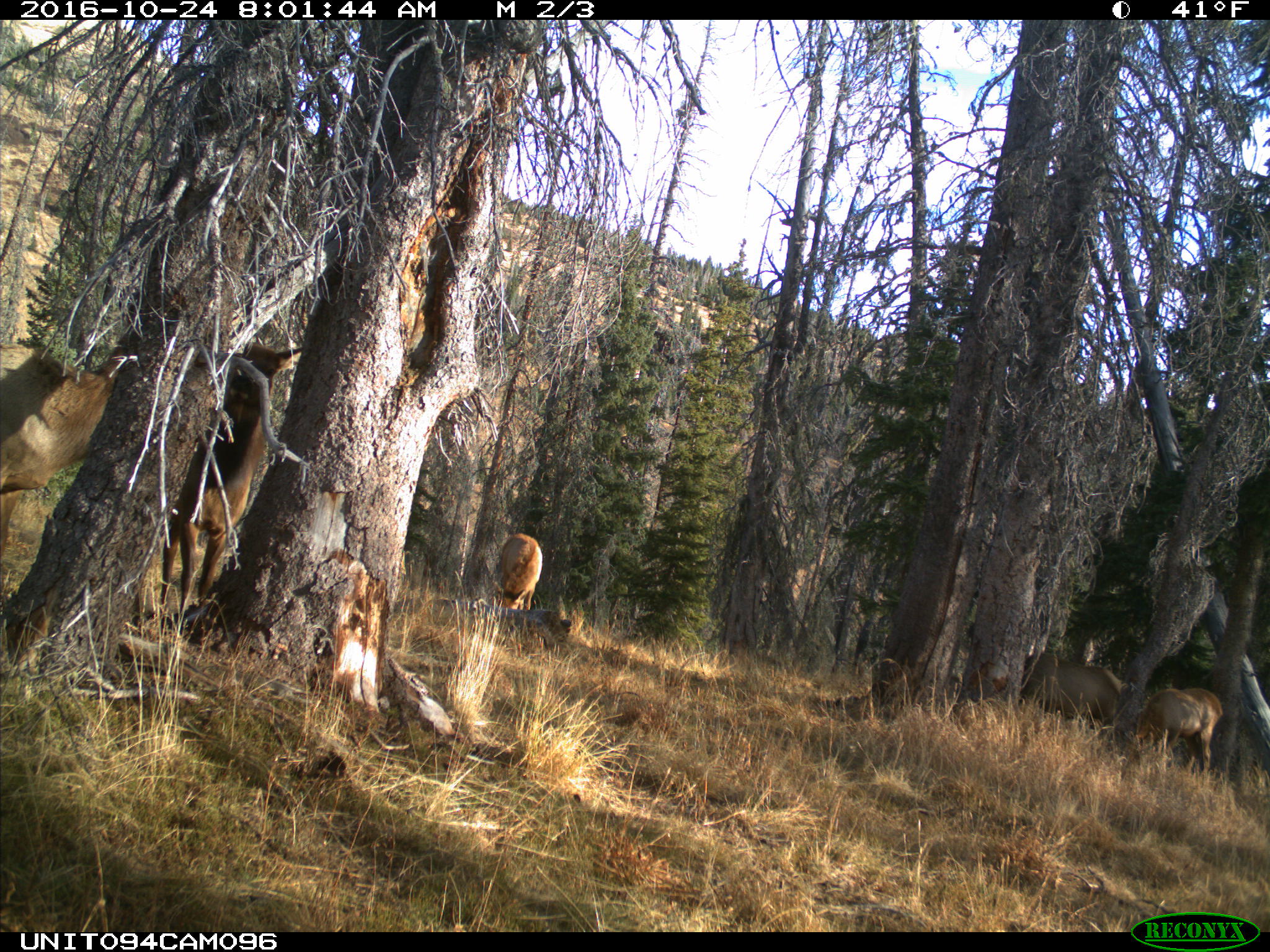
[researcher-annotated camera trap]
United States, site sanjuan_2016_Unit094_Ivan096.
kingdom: Animalia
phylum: Chordata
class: Mammalia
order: Artiodactyla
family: Cervidae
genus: Cervus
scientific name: Cervus elaphus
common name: red deer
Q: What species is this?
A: Cervus elaphus (red deer).